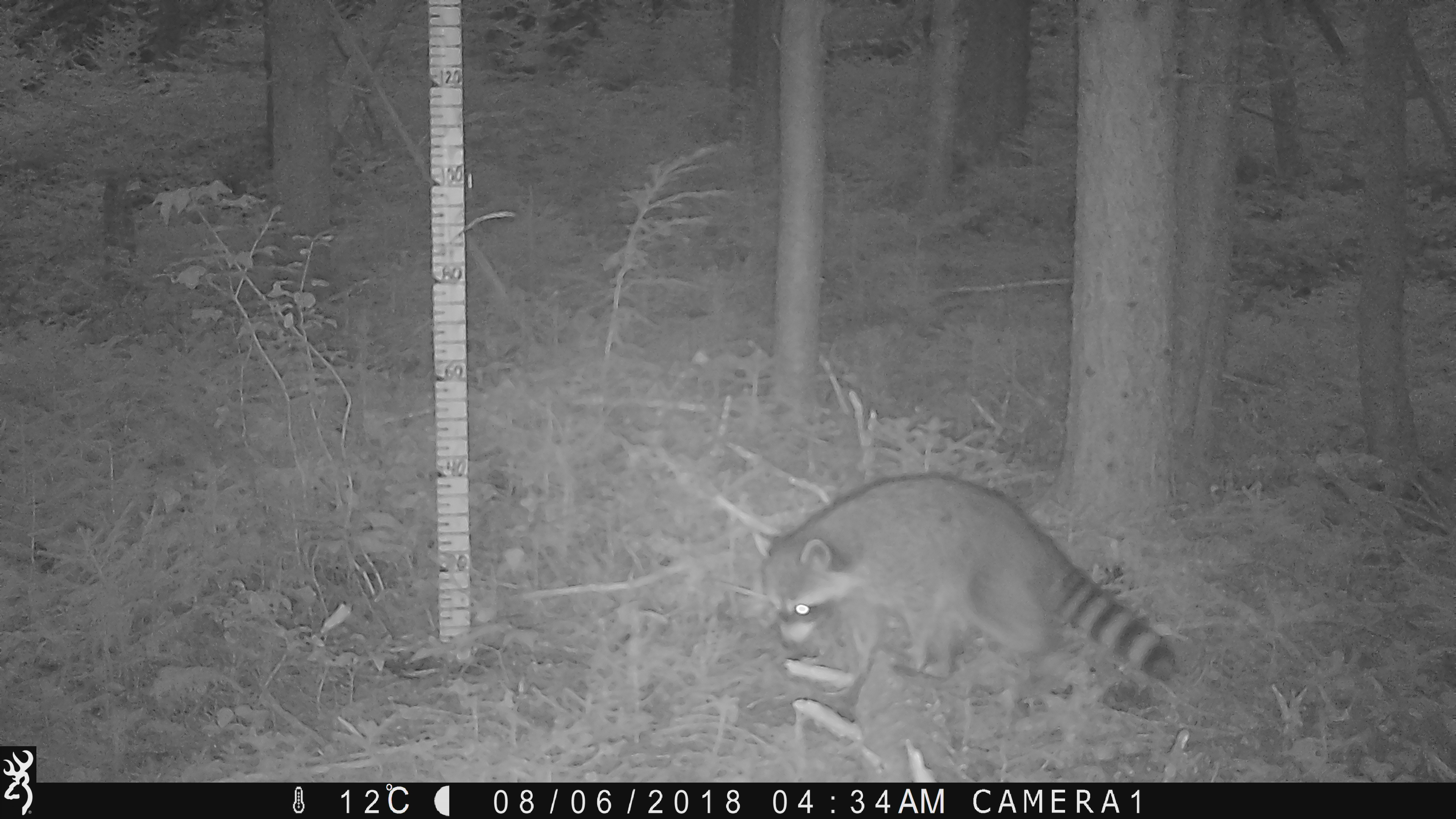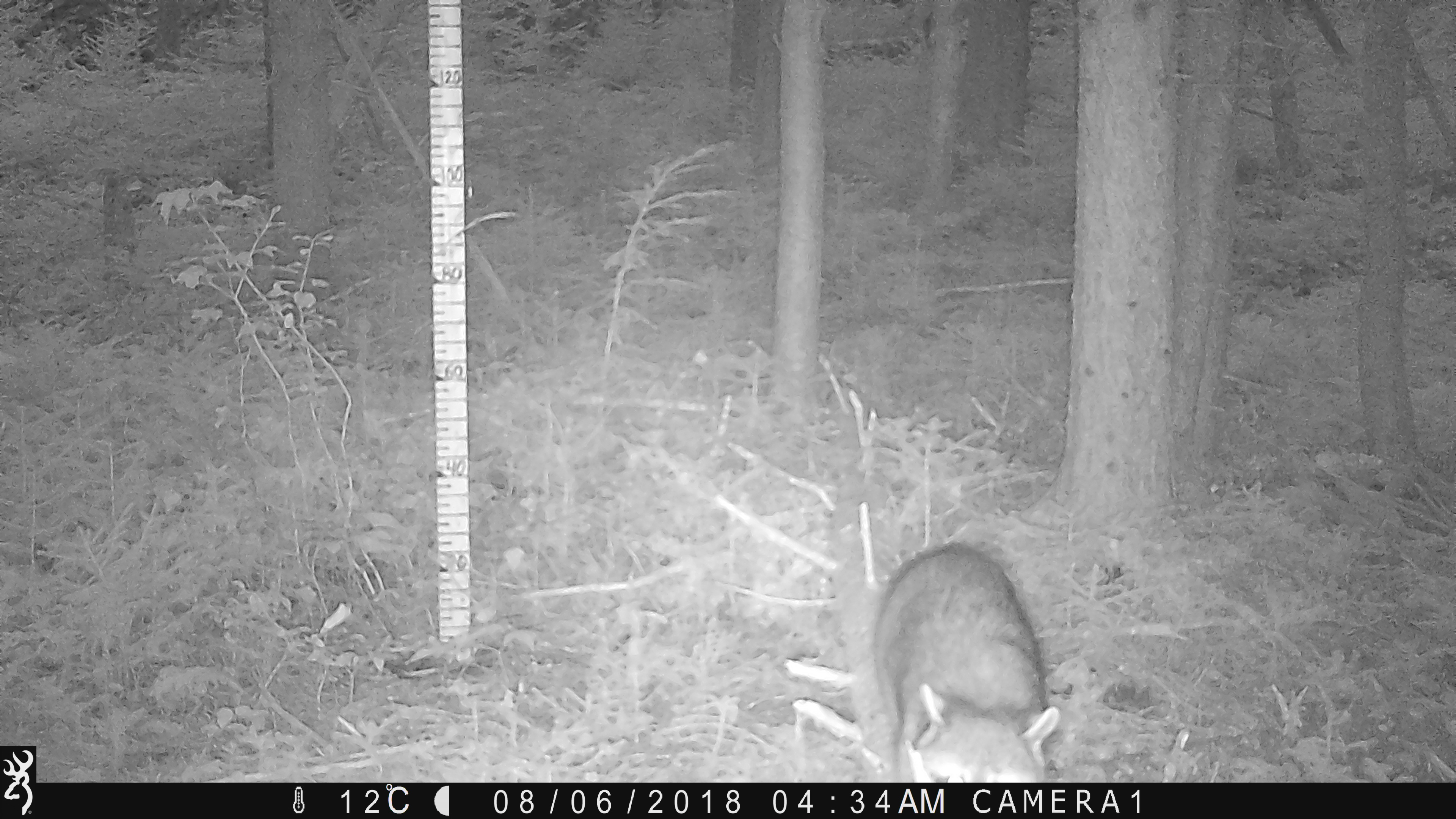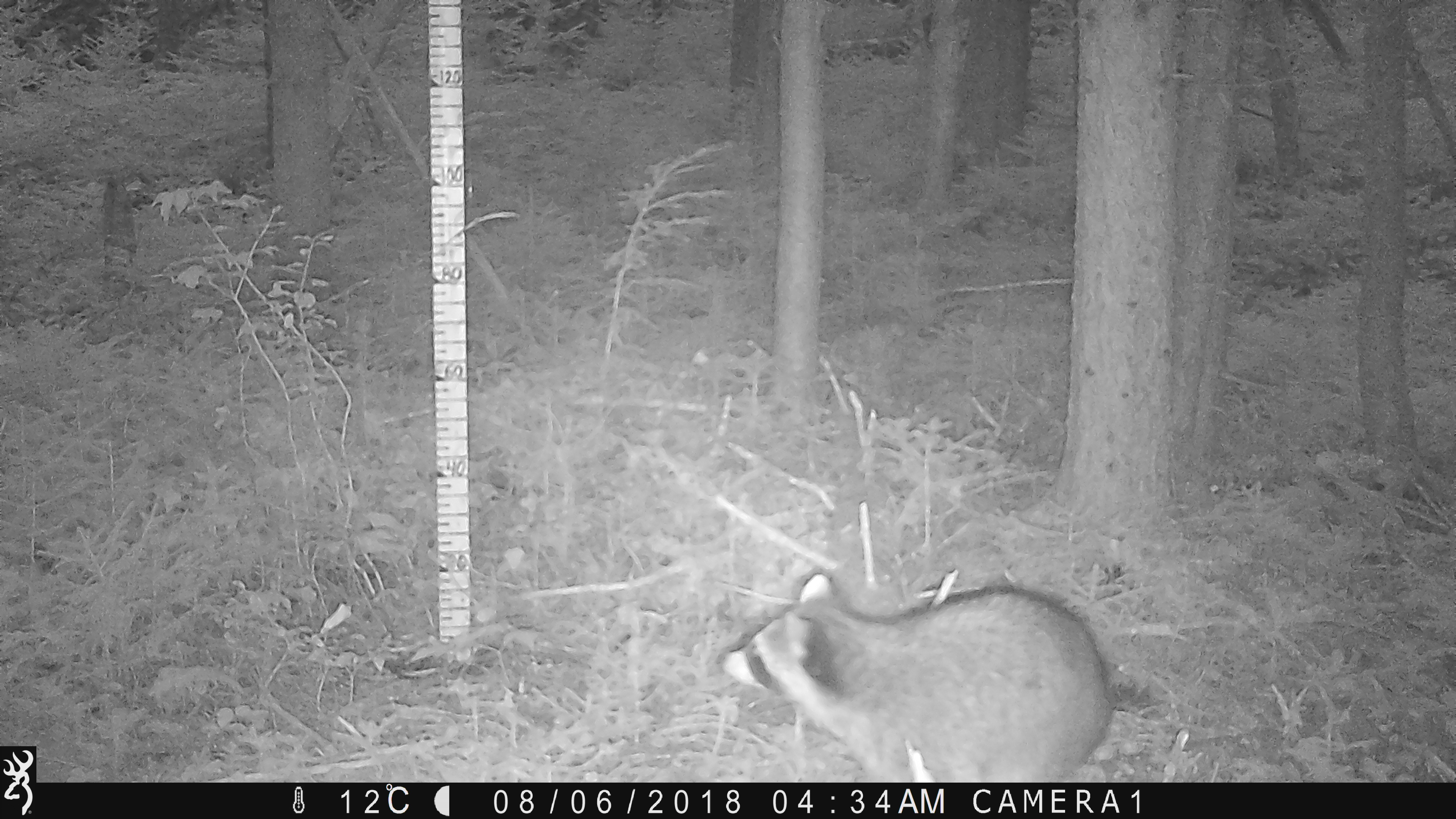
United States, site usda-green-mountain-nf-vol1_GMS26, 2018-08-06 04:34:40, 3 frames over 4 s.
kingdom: Animalia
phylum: Chordata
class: Mammalia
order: Carnivora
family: Procyonidae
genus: Procyon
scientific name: Procyon lotor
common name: raccoon